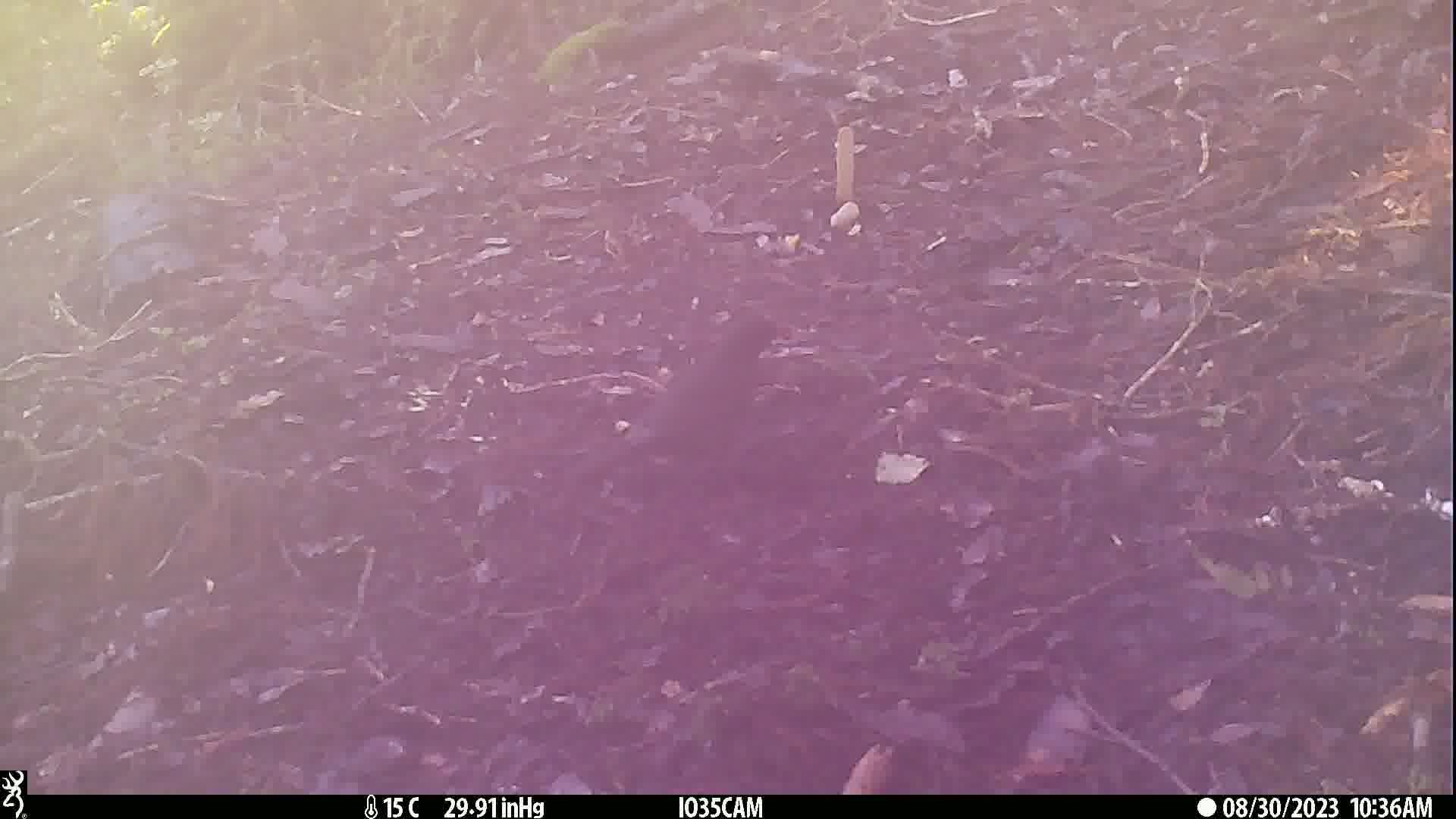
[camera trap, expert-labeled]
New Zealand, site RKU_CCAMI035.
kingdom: Animalia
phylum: Chordata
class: Aves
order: Passeriformes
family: Turdidae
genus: Turdus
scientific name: Turdus merula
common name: eurasian blackbird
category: blackbird